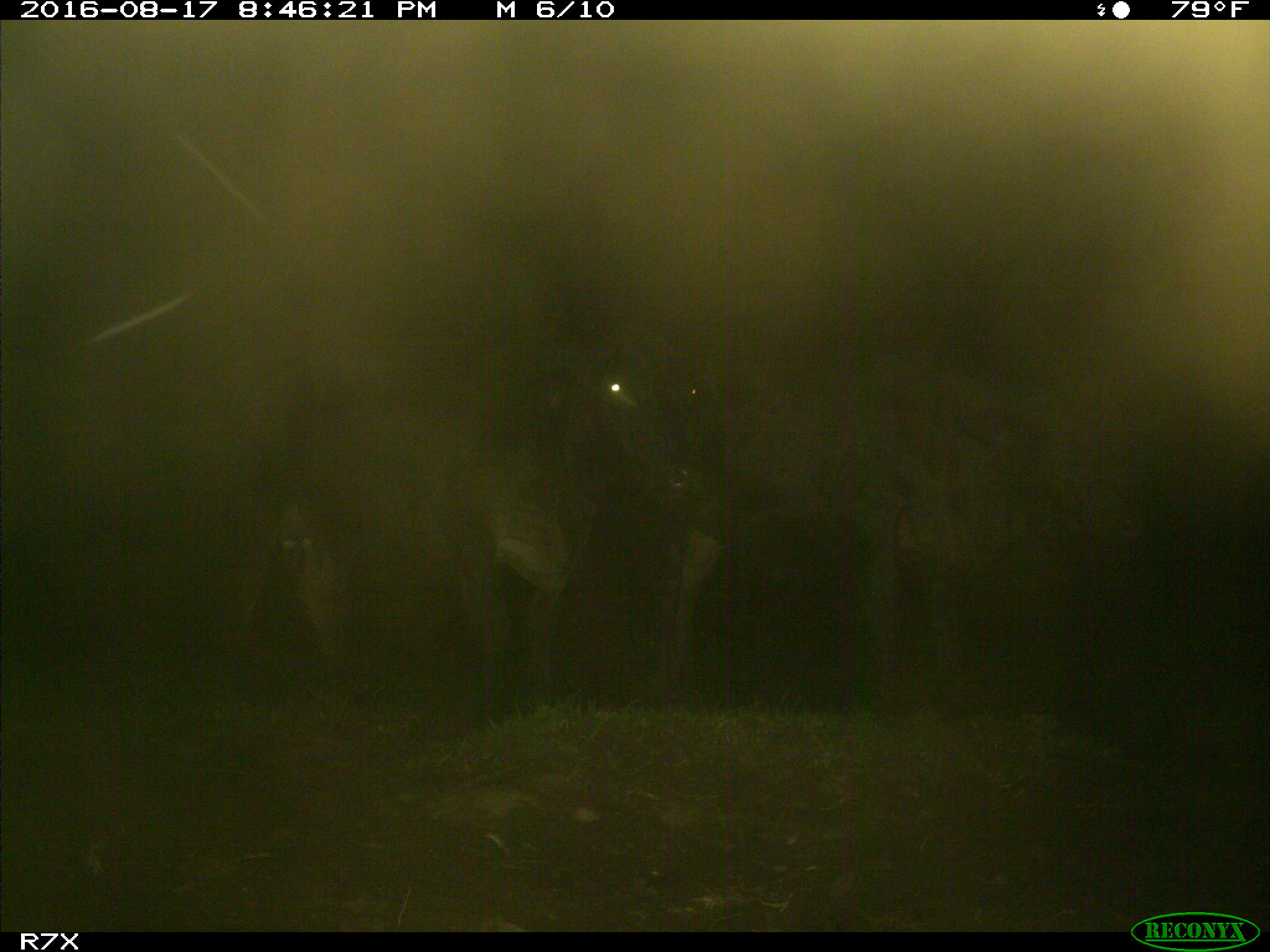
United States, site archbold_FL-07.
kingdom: Animalia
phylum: Chordata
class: Mammalia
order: Artiodactyla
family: Bovidae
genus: Bos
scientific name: Bos taurus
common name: domestic cow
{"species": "Bos taurus (domestic cow)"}